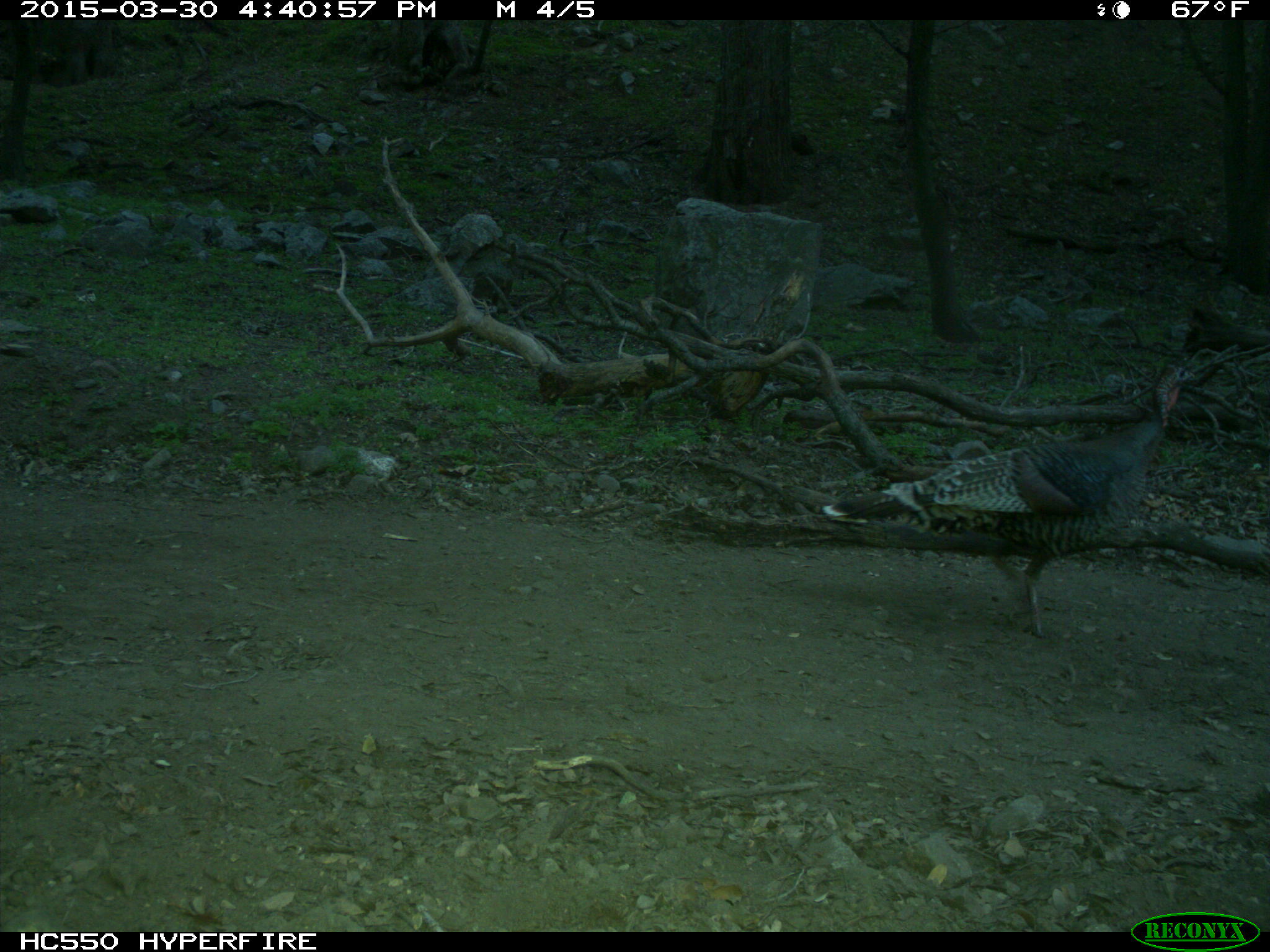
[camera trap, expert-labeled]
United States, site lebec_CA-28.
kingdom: Animalia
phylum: Chordata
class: Aves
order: Galliformes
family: Phasianidae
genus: Meleagris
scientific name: Meleagris gallopavo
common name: wild turkey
Meleagris gallopavo (wild turkey).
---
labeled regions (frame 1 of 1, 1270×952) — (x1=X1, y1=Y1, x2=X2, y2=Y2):
animal: (x1=821, y1=363, x2=1207, y2=648)